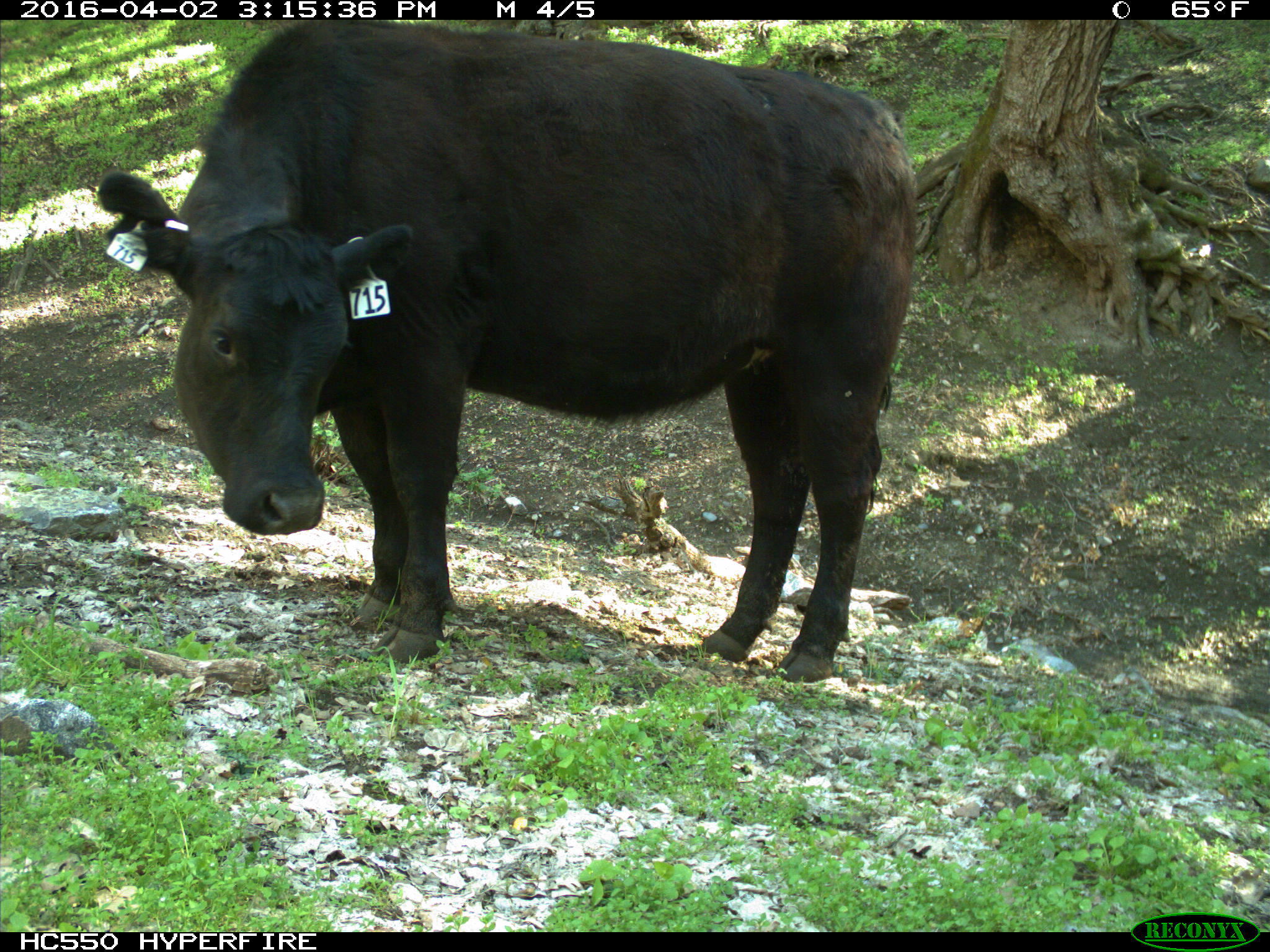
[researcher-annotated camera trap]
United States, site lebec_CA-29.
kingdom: Animalia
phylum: Chordata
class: Mammalia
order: Artiodactyla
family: Bovidae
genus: Bos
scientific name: Bos taurus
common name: domestic cow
Bos taurus (domestic cow).